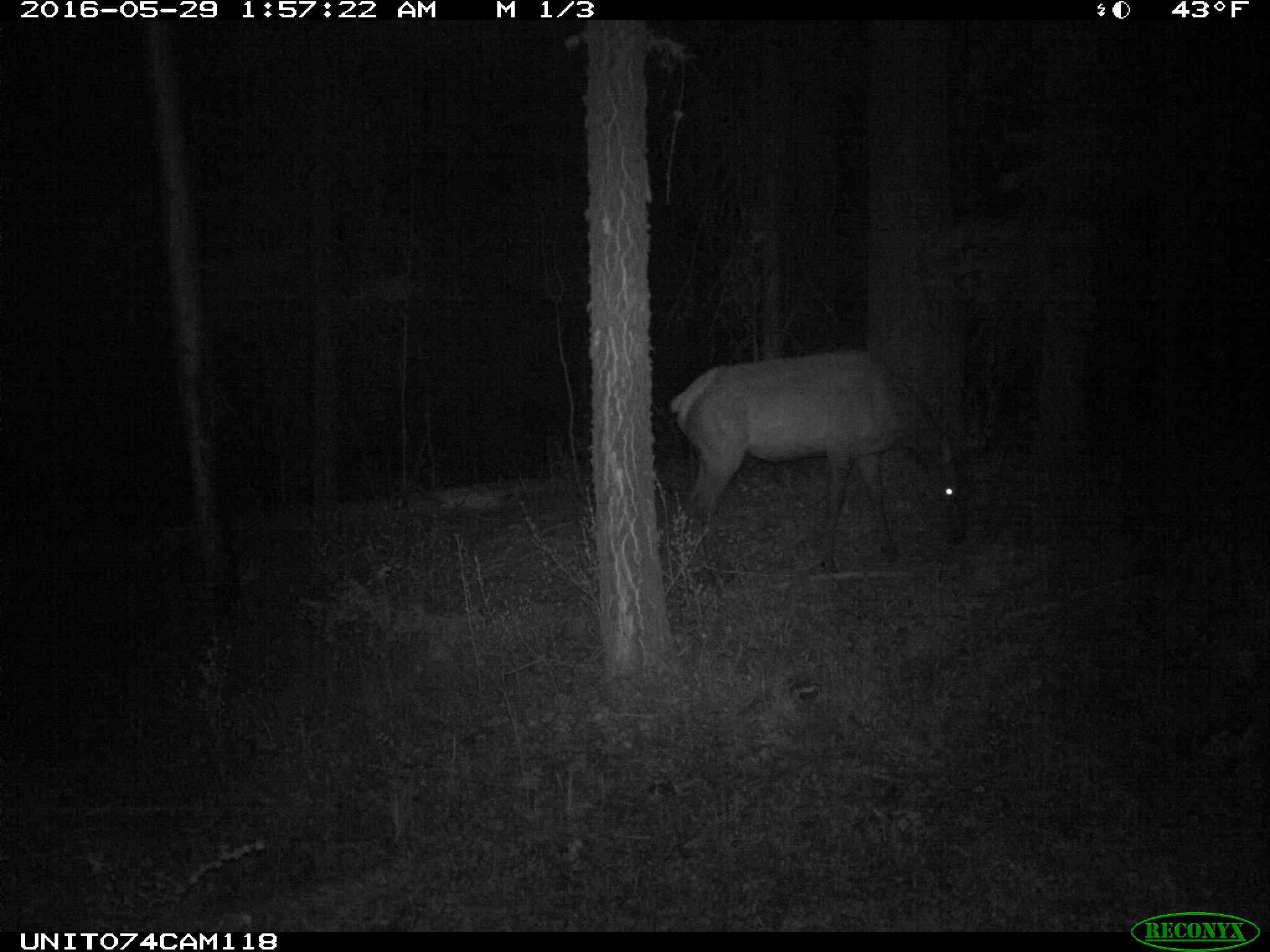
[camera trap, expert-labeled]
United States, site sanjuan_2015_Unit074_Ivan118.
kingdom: Animalia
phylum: Chordata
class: Mammalia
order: Artiodactyla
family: Cervidae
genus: Cervus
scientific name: Cervus elaphus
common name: red deer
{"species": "Cervus elaphus (red deer)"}